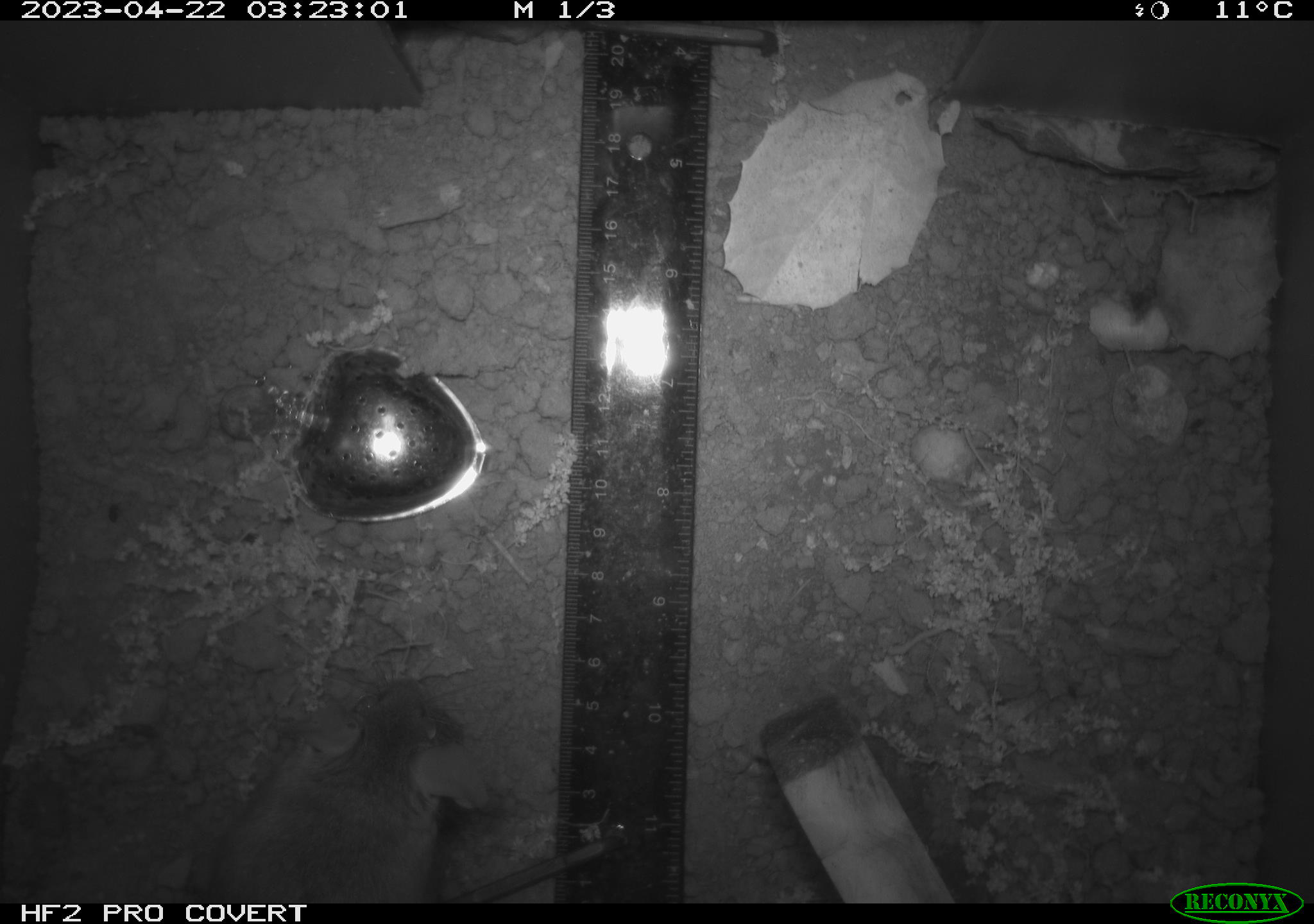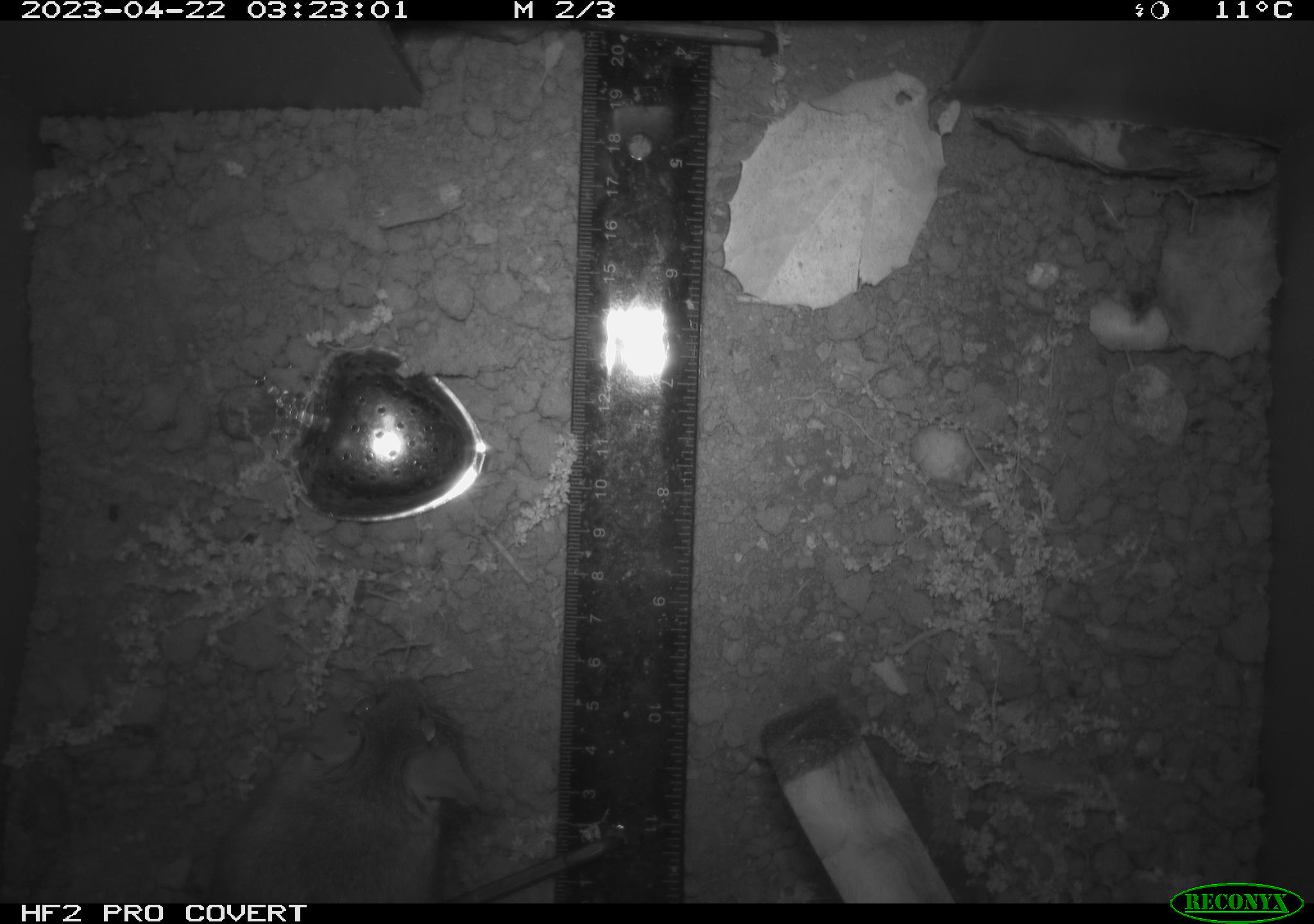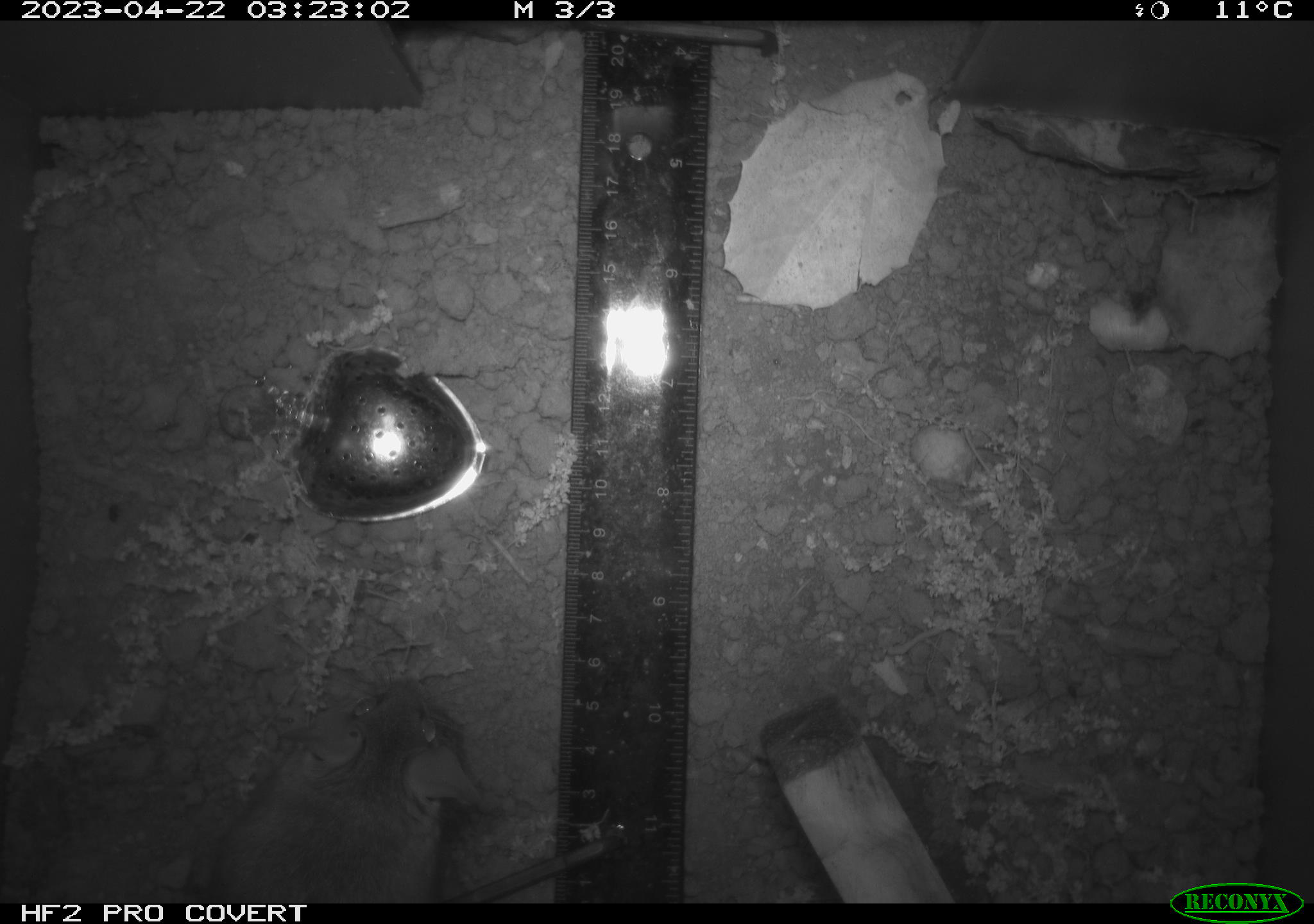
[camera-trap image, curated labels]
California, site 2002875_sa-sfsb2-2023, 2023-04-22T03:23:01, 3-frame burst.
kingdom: Animalia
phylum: Chordata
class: Mammalia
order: Rodentia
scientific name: Rodentia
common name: mouse species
Mouse species (Rodentia).